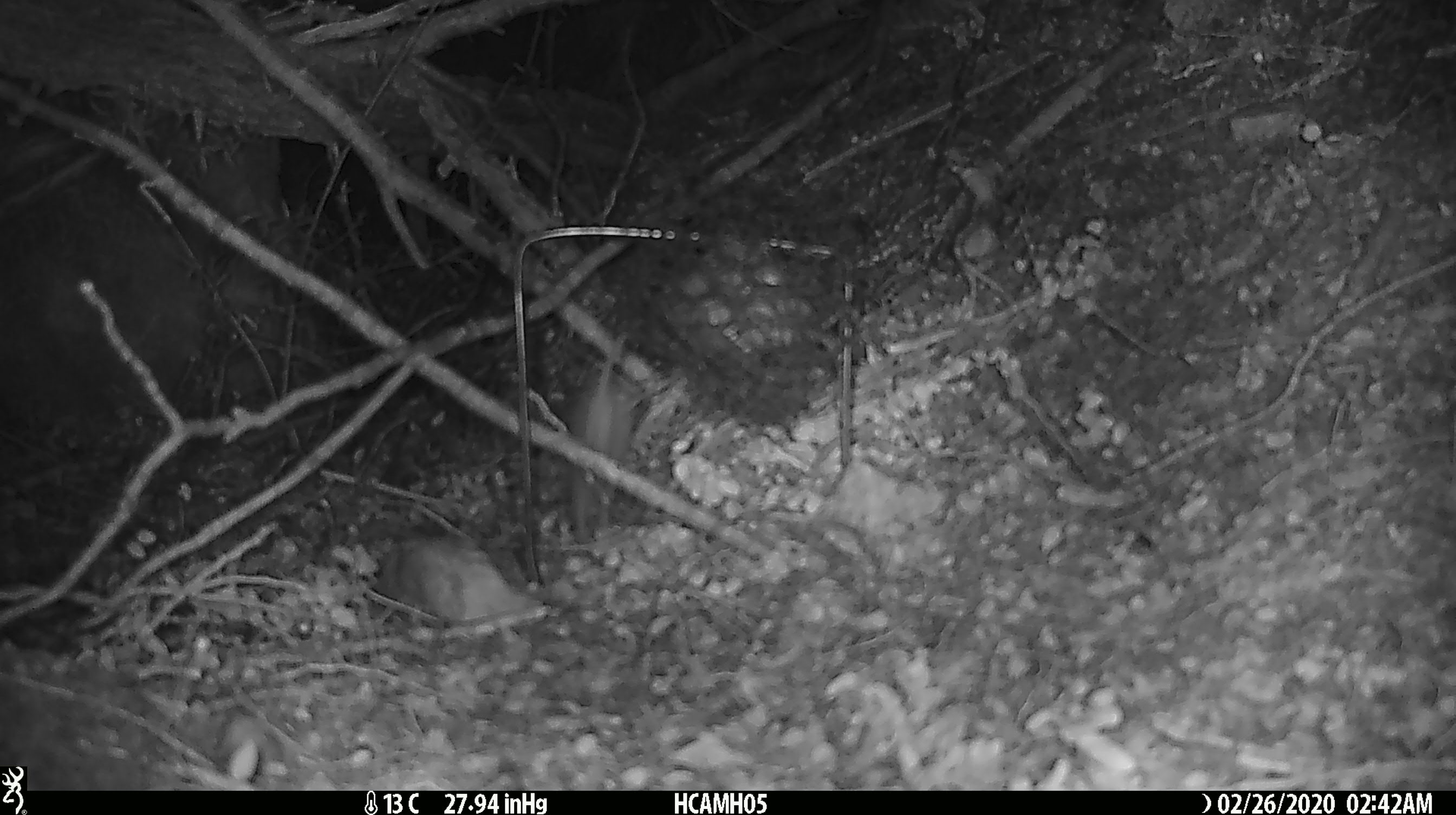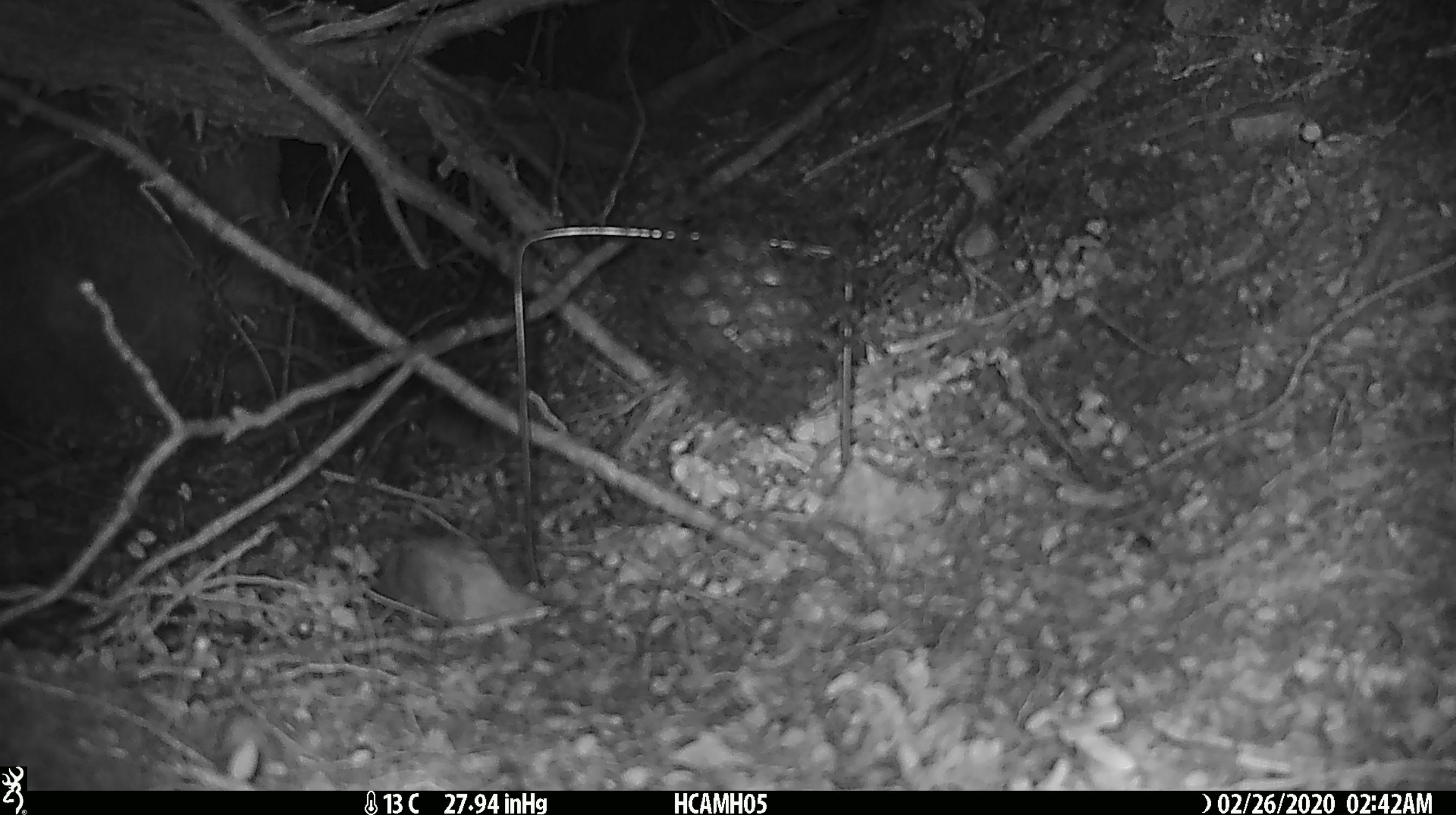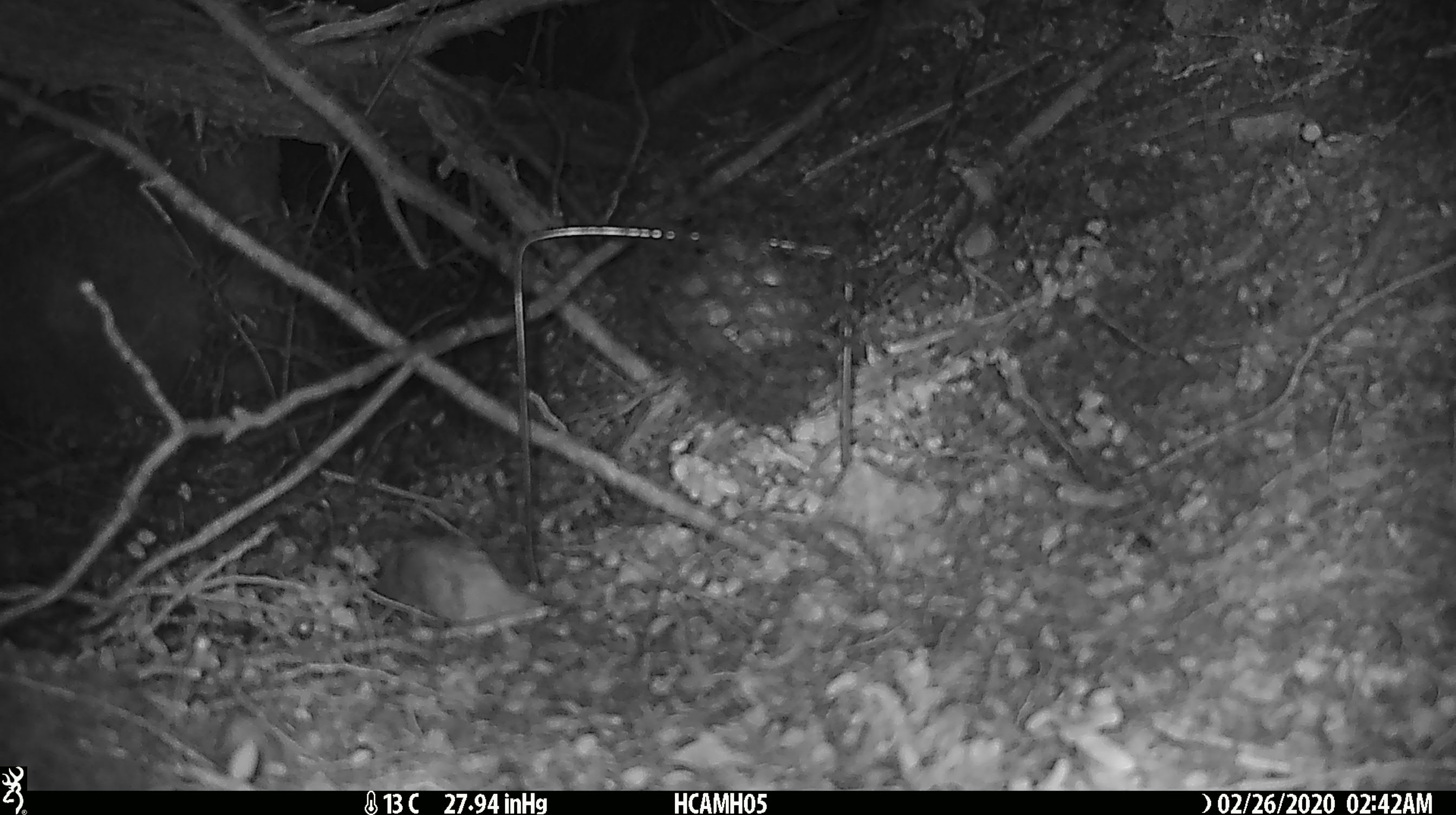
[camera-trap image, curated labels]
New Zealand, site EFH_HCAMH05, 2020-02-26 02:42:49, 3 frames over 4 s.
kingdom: Animalia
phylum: Chordata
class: Mammalia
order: Rodentia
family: Muridae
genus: Mus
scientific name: Mus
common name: mouse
Mouse (Mus).